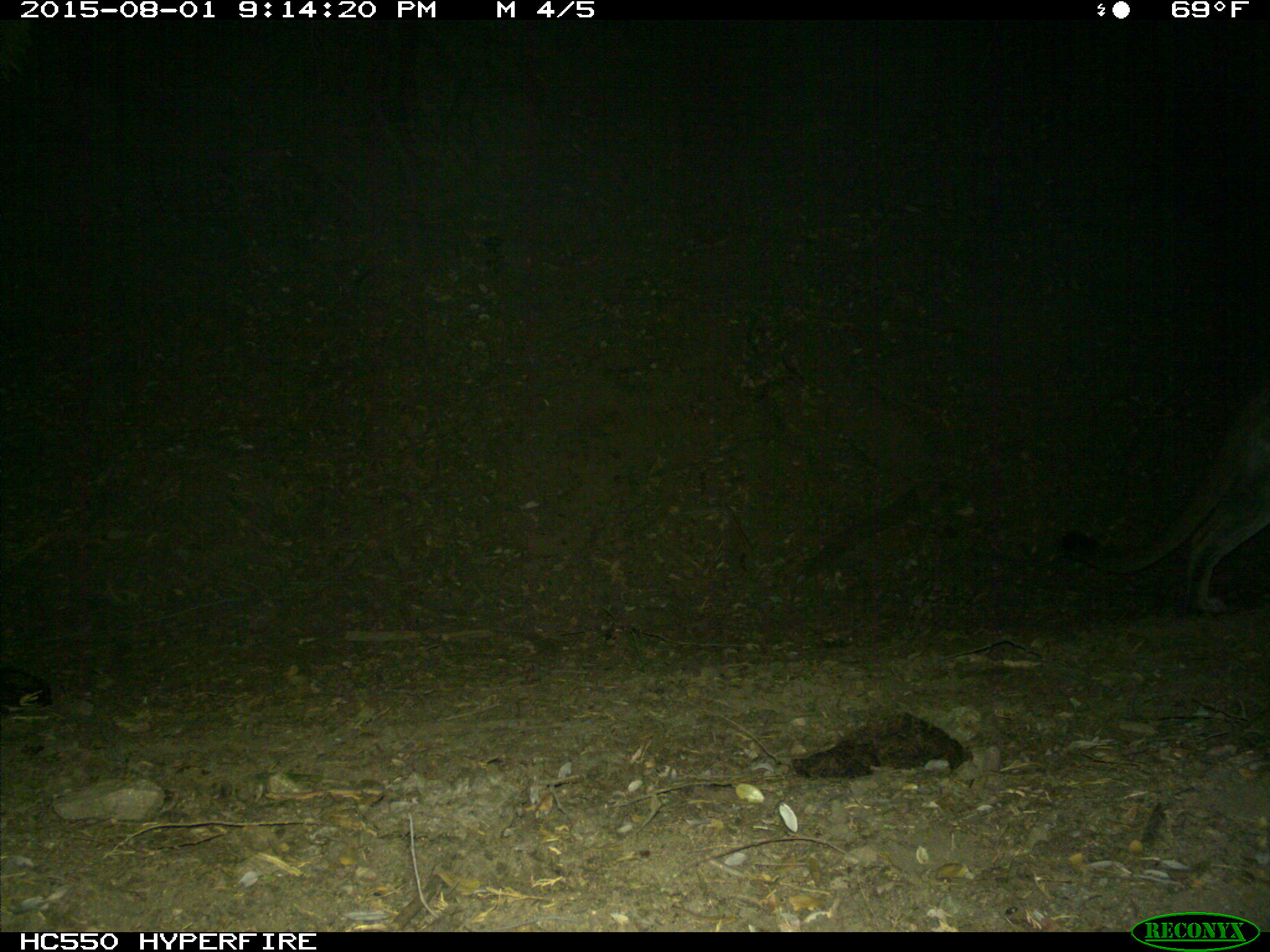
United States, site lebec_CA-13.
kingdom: Animalia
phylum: Chordata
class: Mammalia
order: Carnivora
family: Felidae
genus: Puma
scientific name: Puma concolor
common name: mountain lion